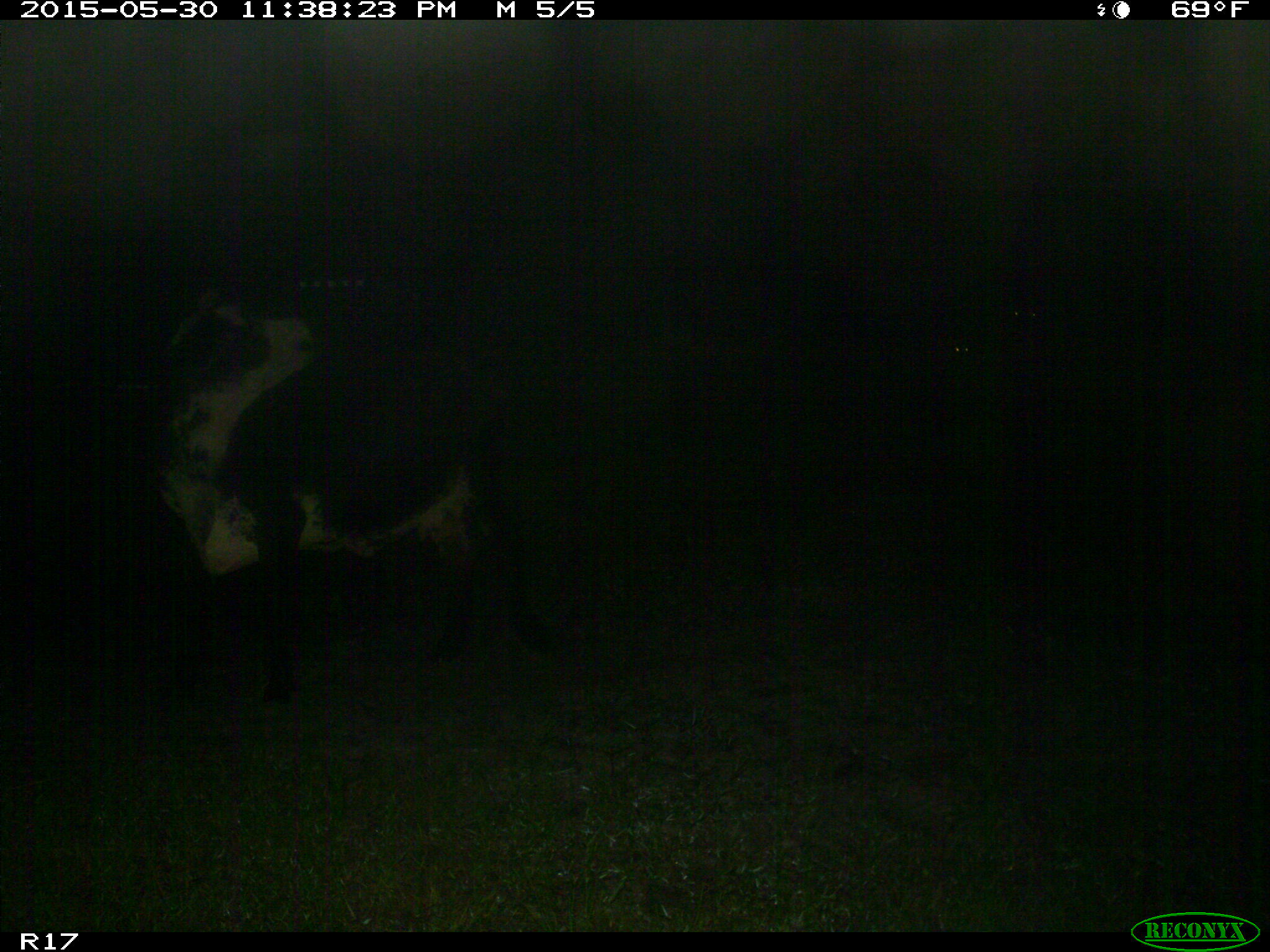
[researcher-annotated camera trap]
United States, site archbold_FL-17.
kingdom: Animalia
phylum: Chordata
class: Mammalia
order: Artiodactyla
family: Bovidae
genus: Bos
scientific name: Bos taurus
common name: domestic cow